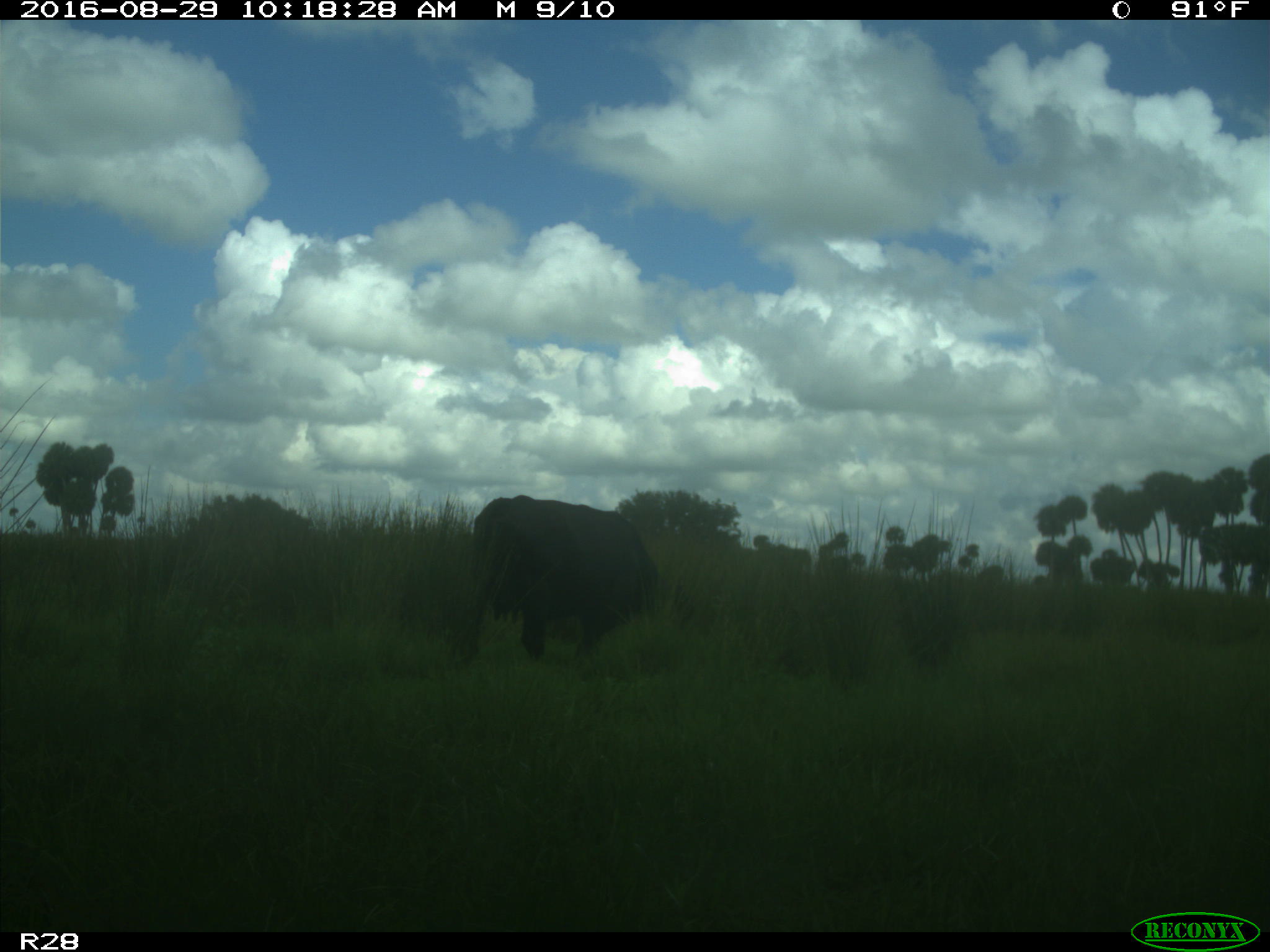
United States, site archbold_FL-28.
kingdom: Animalia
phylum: Chordata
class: Mammalia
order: Artiodactyla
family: Bovidae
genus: Bos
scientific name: Bos taurus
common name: domestic cow